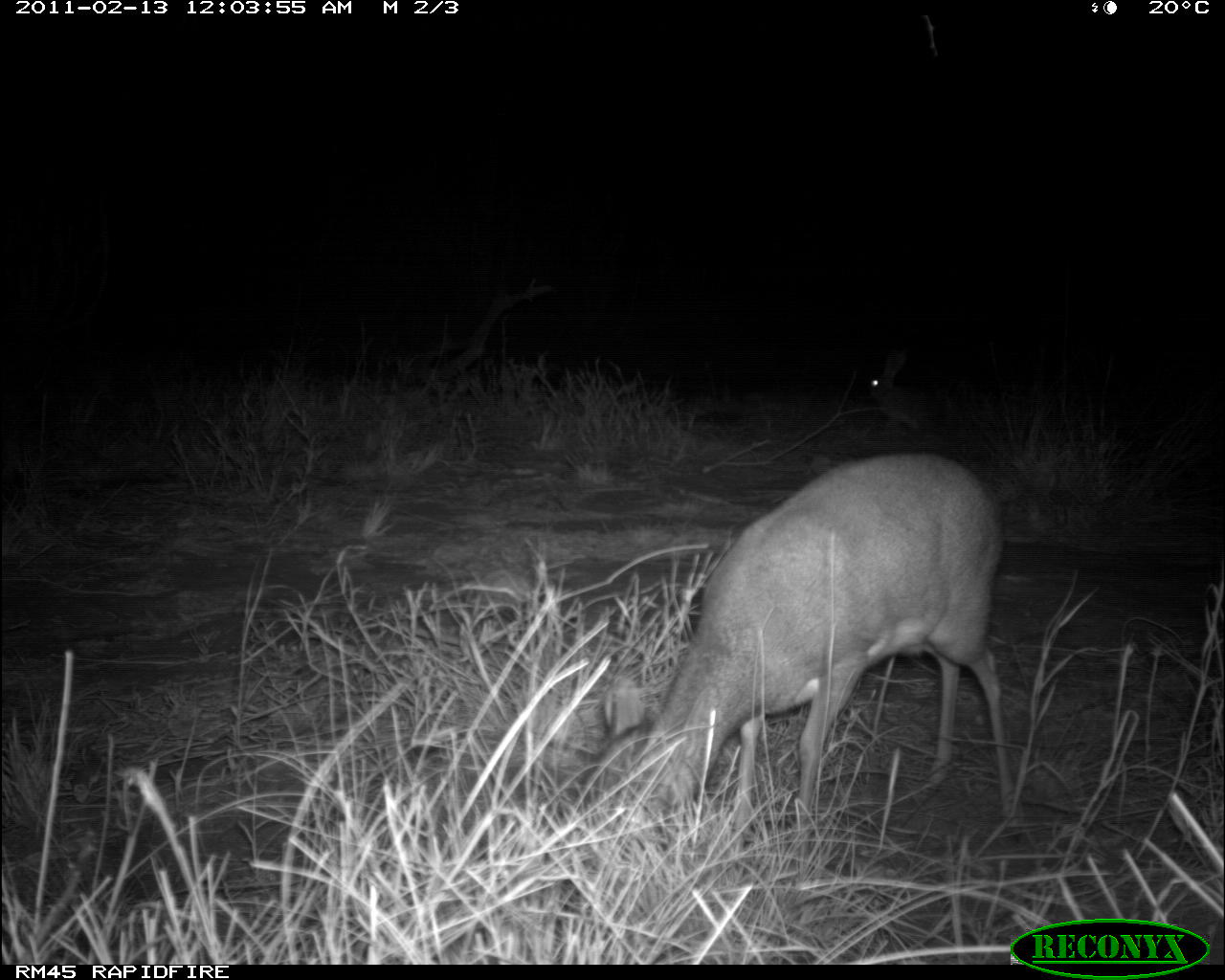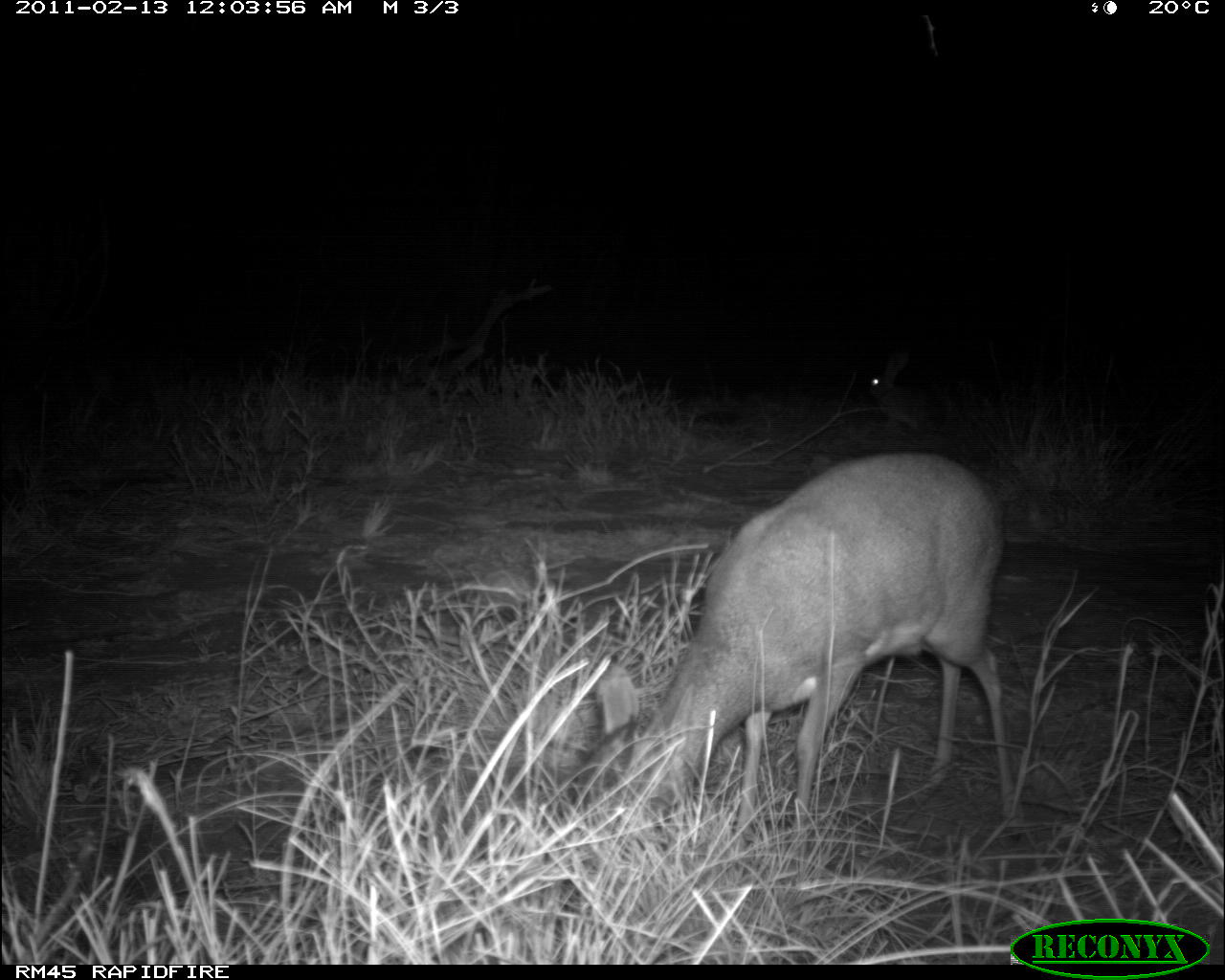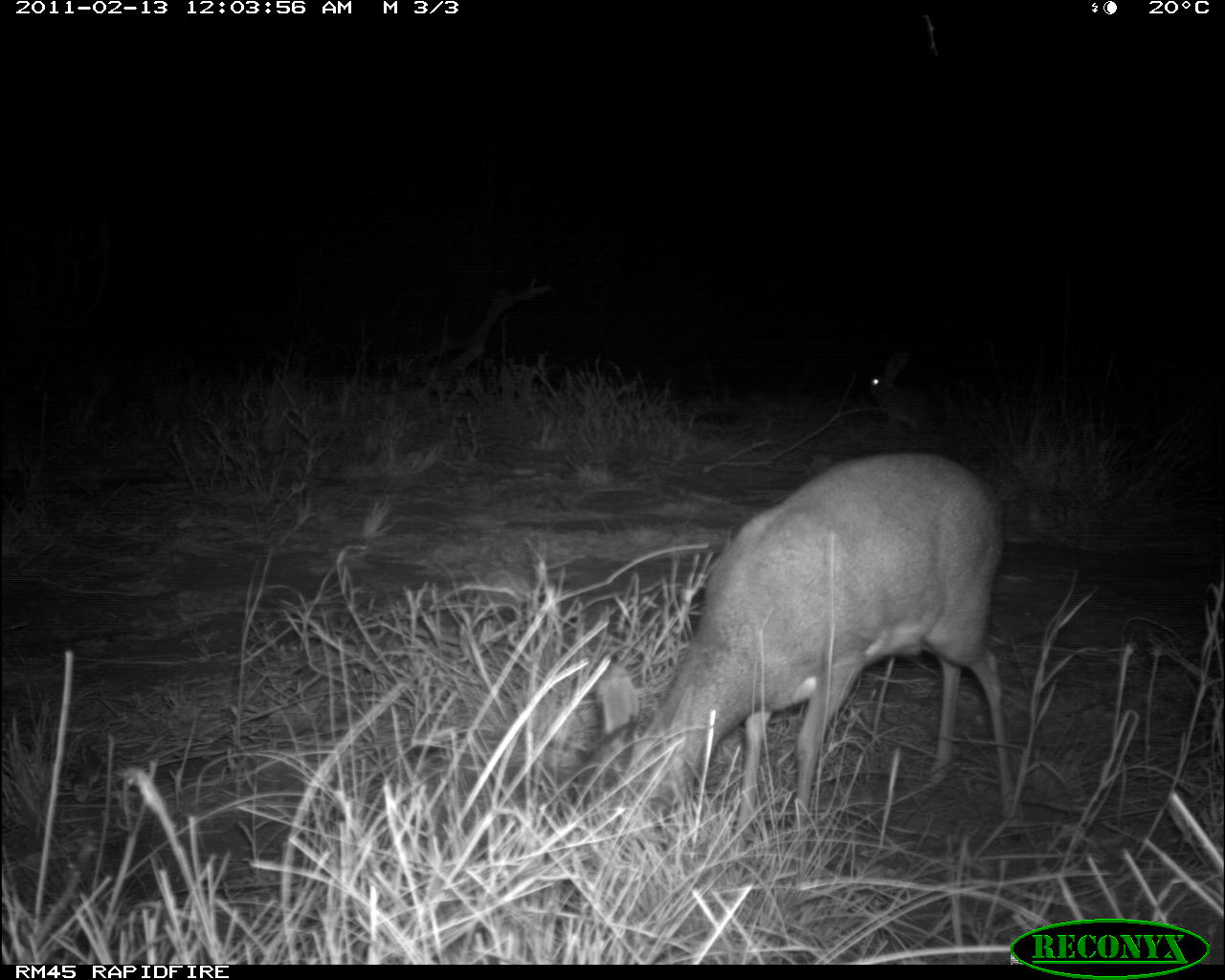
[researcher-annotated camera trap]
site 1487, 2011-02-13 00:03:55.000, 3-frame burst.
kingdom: Animalia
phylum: Chordata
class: Mammalia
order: Artiodactyla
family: Bovidae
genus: Madoqua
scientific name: Madoqua guentheri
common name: günther's dik-dik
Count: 1.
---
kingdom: Animalia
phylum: Chordata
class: Mammalia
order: Lagomorpha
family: Leporidae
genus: Lepus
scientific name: Lepus saxatilis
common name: scrub hare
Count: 1.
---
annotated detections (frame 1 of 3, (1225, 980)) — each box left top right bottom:
madoqua guentheri: 585 449 1025 829; 866 351 926 429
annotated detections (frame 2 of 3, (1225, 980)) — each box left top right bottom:
lepus saxatilis: 568 449 1021 829; 866 351 933 427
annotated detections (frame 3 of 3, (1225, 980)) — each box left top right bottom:
madoqua guentheri: 571 449 1021 848; 866 351 933 427